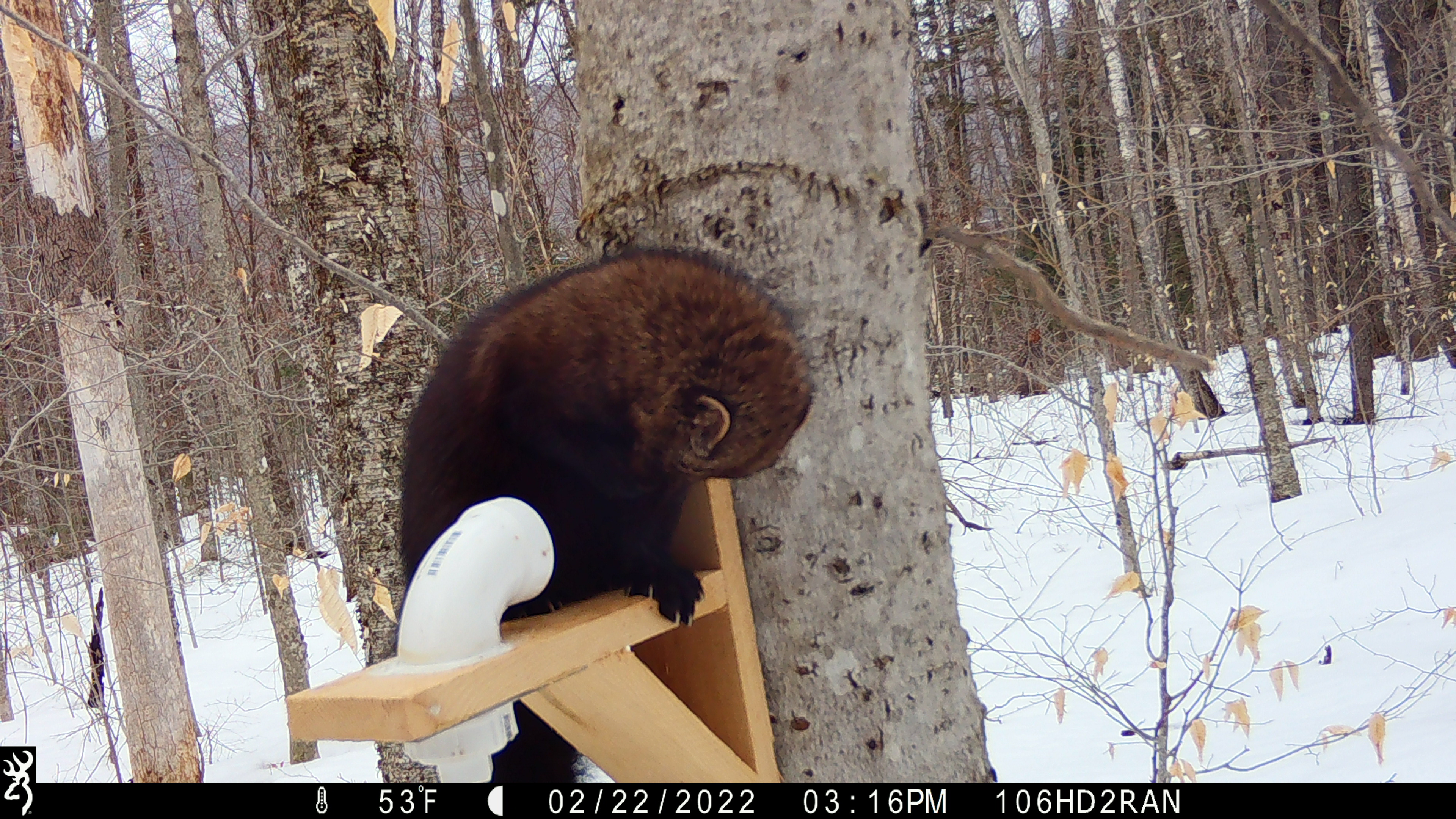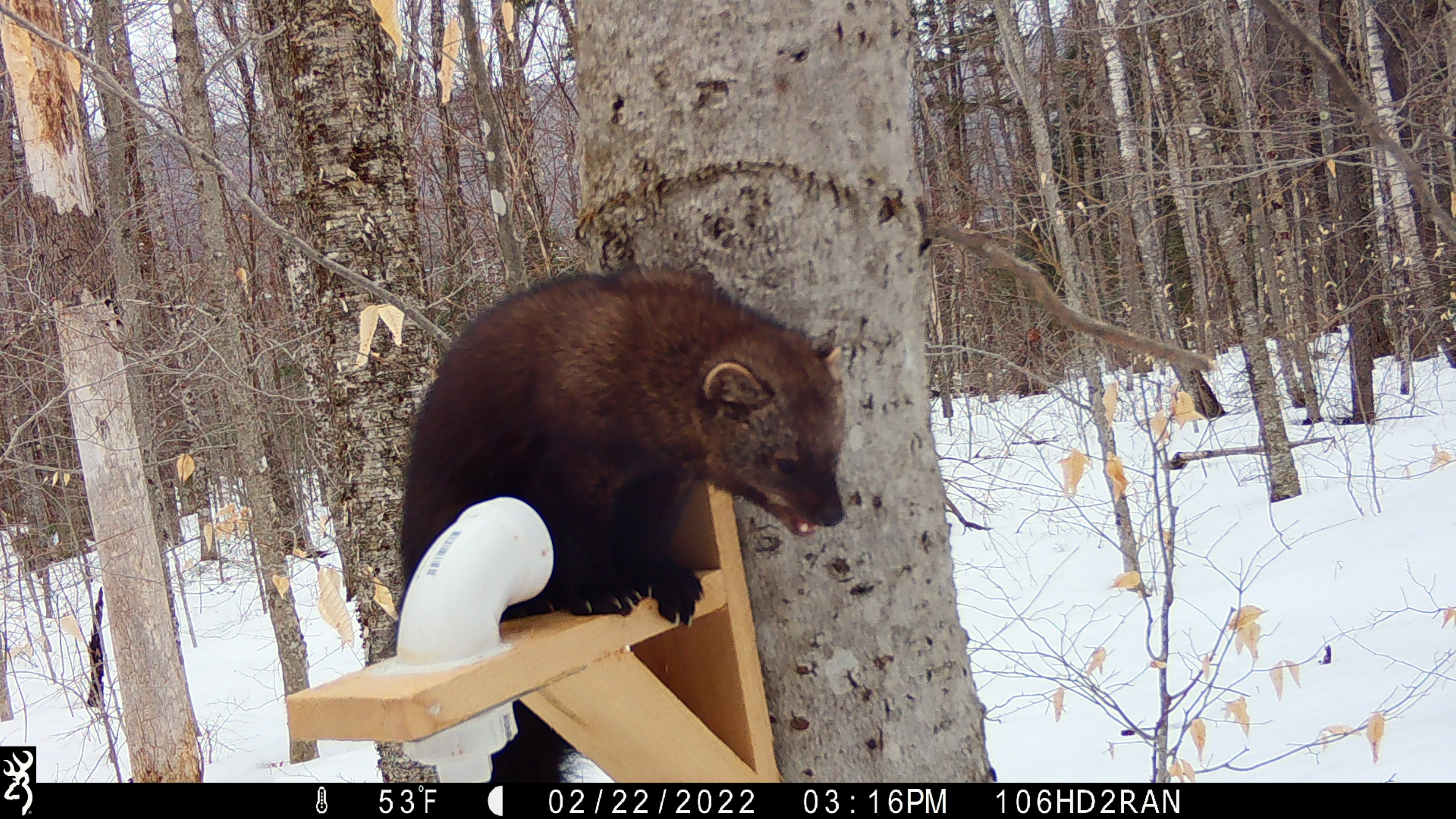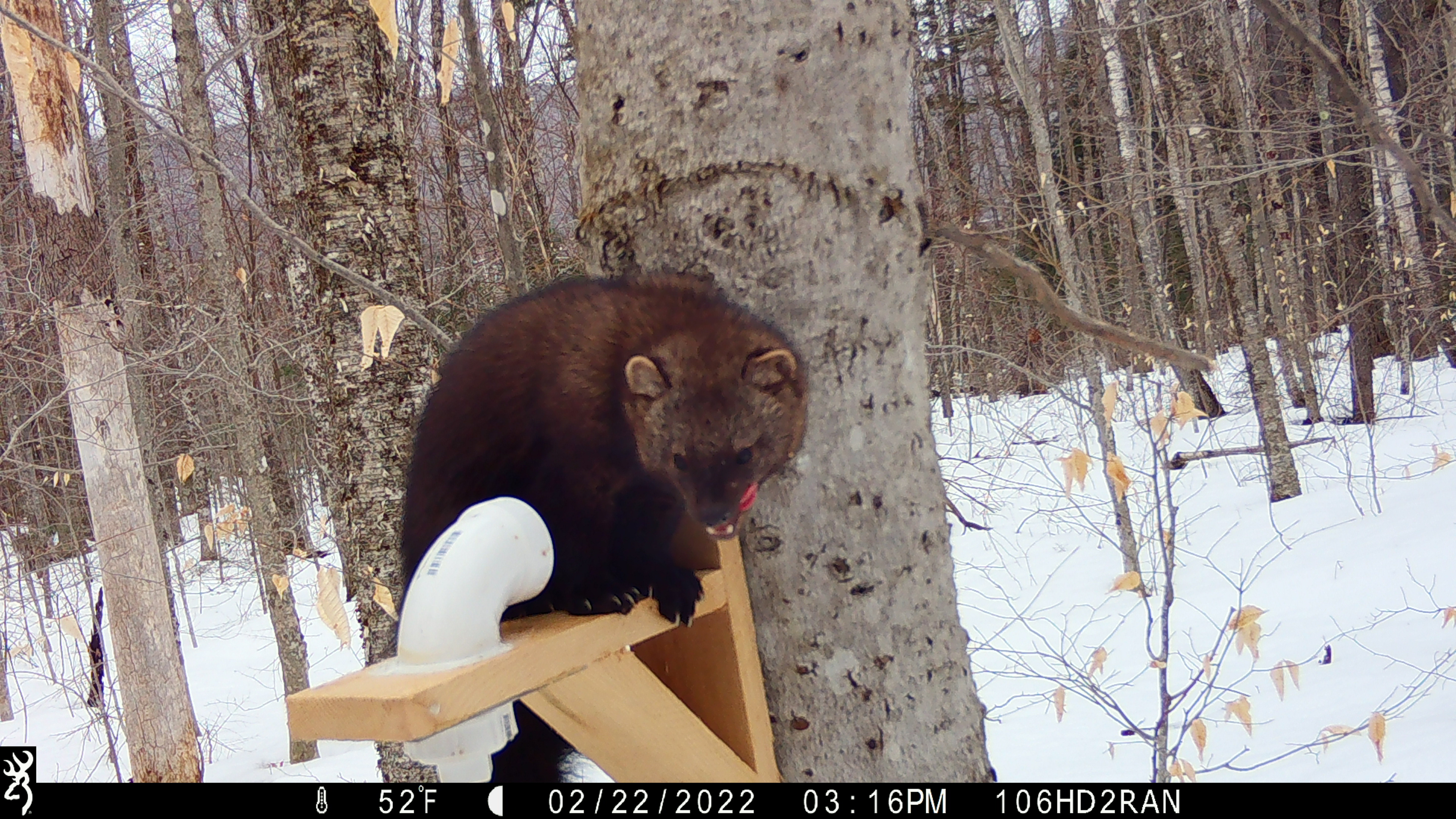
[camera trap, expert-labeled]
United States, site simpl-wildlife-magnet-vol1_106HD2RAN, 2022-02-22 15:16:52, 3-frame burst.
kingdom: Animalia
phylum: Chordata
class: Mammalia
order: Carnivora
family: Mustelidae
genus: Pekania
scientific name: Pekania pennanti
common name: fisher